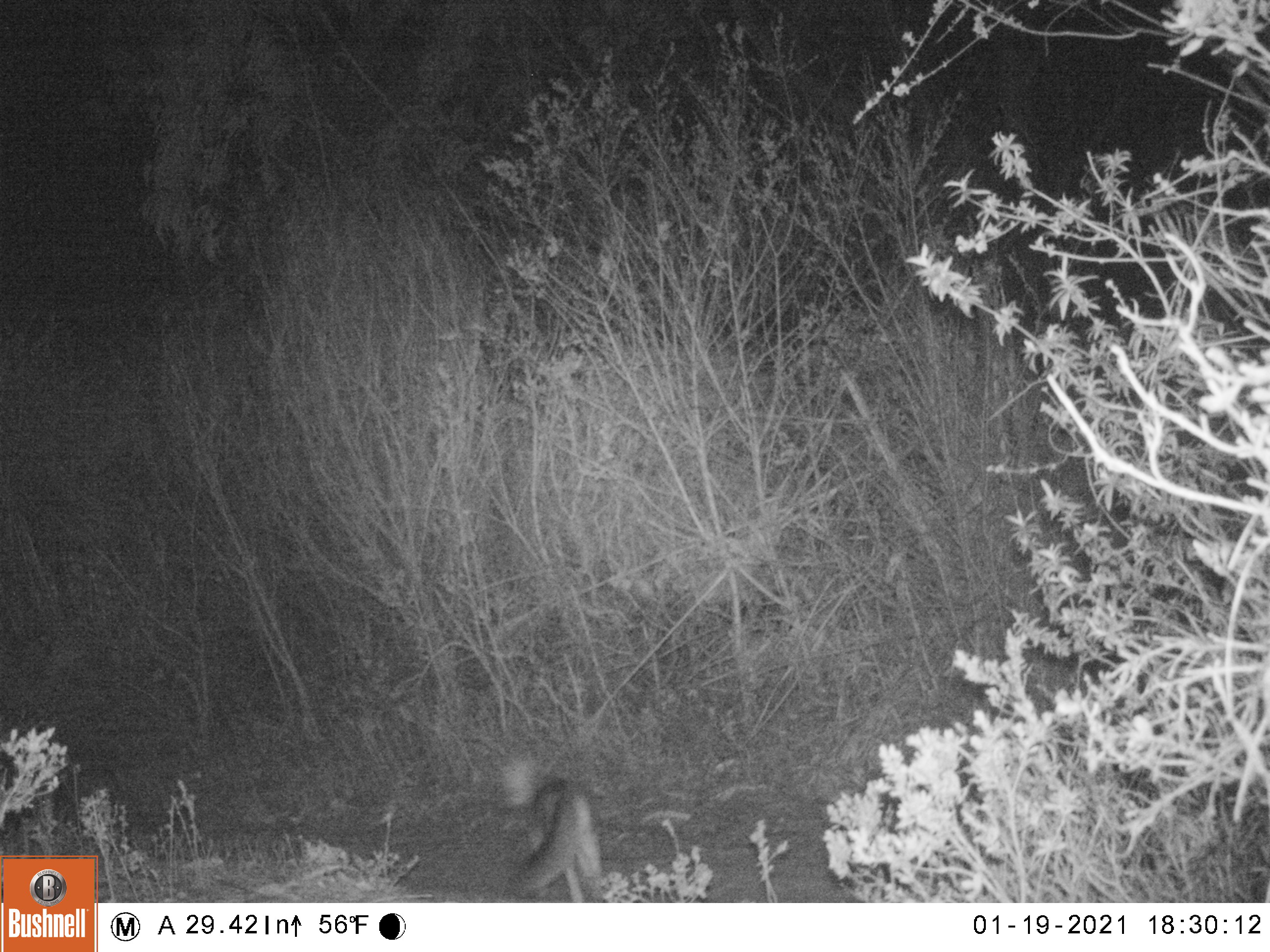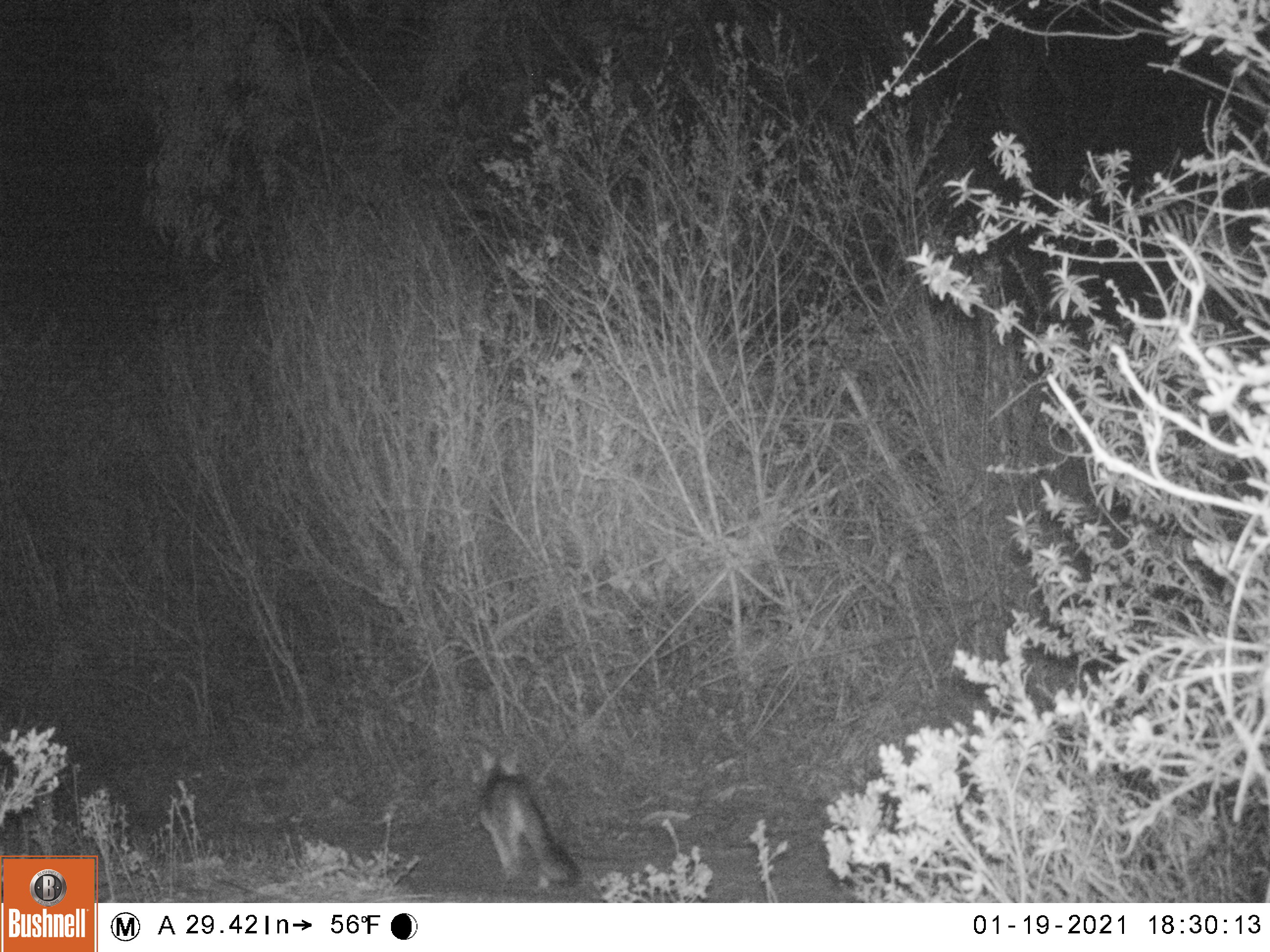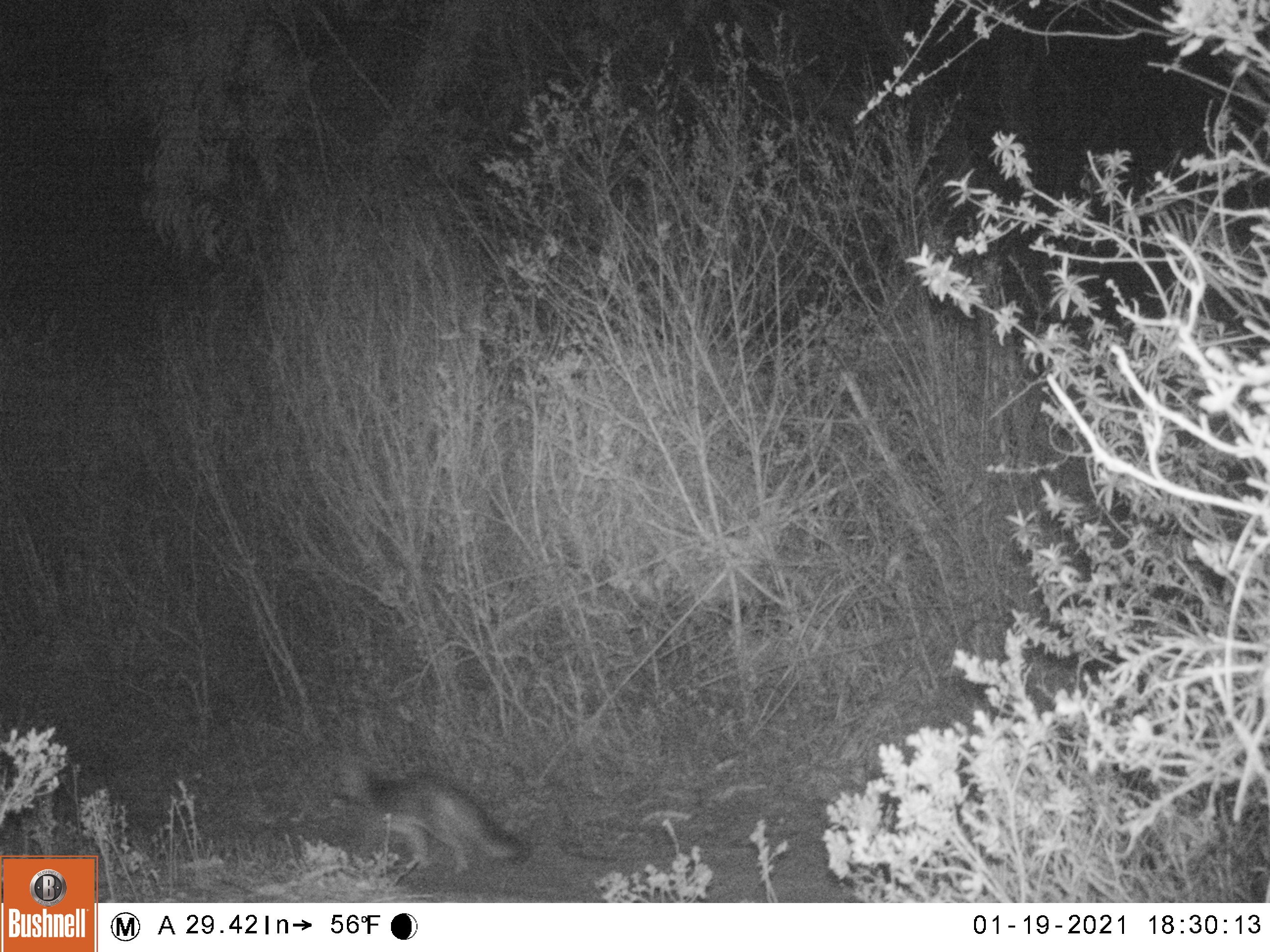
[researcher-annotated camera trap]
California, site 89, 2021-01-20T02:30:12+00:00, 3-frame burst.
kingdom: Animalia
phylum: Chordata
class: Mammalia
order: Carnivora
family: Canidae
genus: Urocyon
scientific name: Urocyon cinereoargenteus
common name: gray fox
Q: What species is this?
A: Gray fox (Urocyon cinereoargenteus).